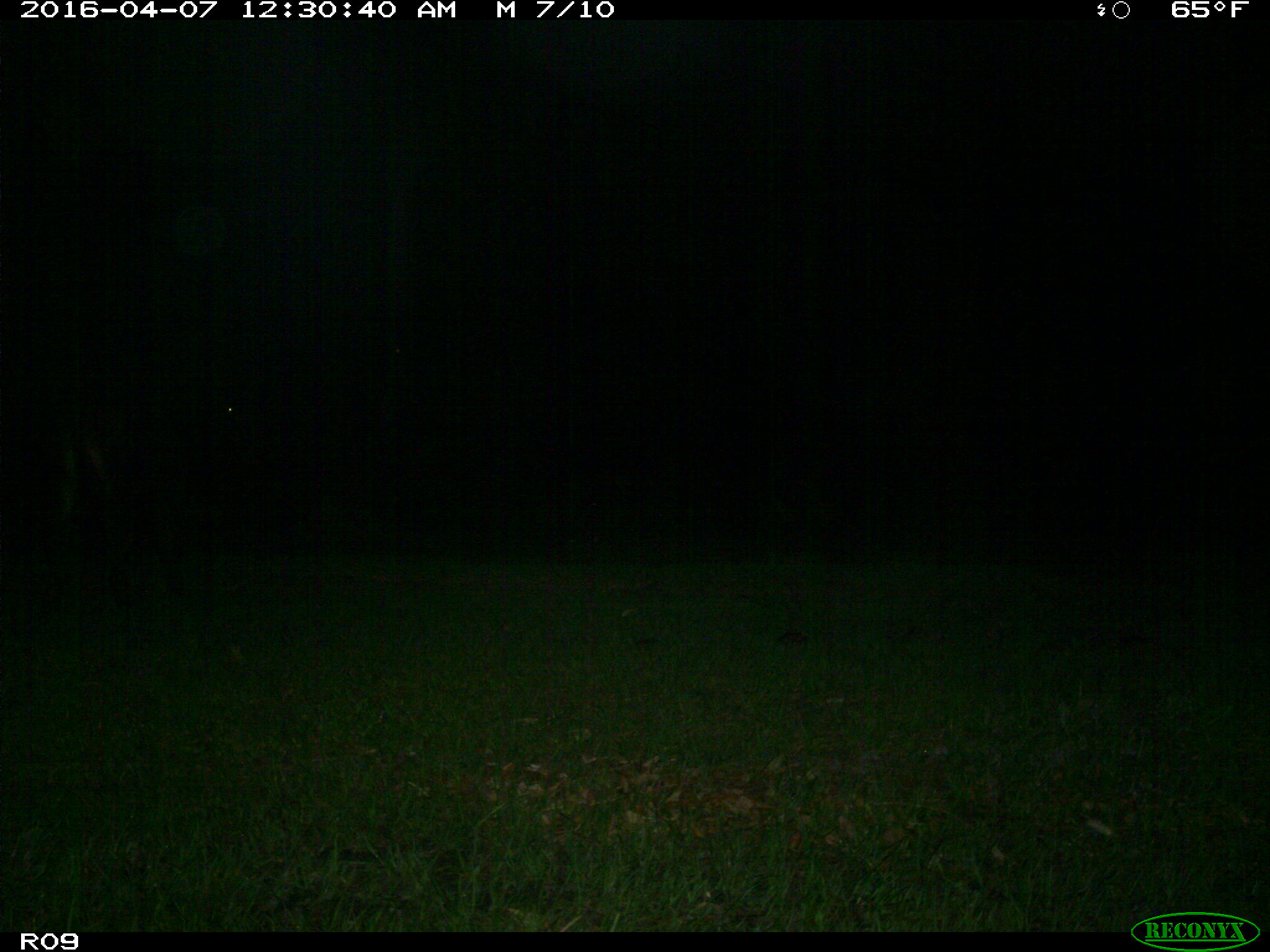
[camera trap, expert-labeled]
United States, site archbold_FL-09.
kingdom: Animalia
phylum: Chordata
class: Mammalia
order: Artiodactyla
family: Bovidae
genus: Bos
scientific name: Bos taurus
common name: domestic cow